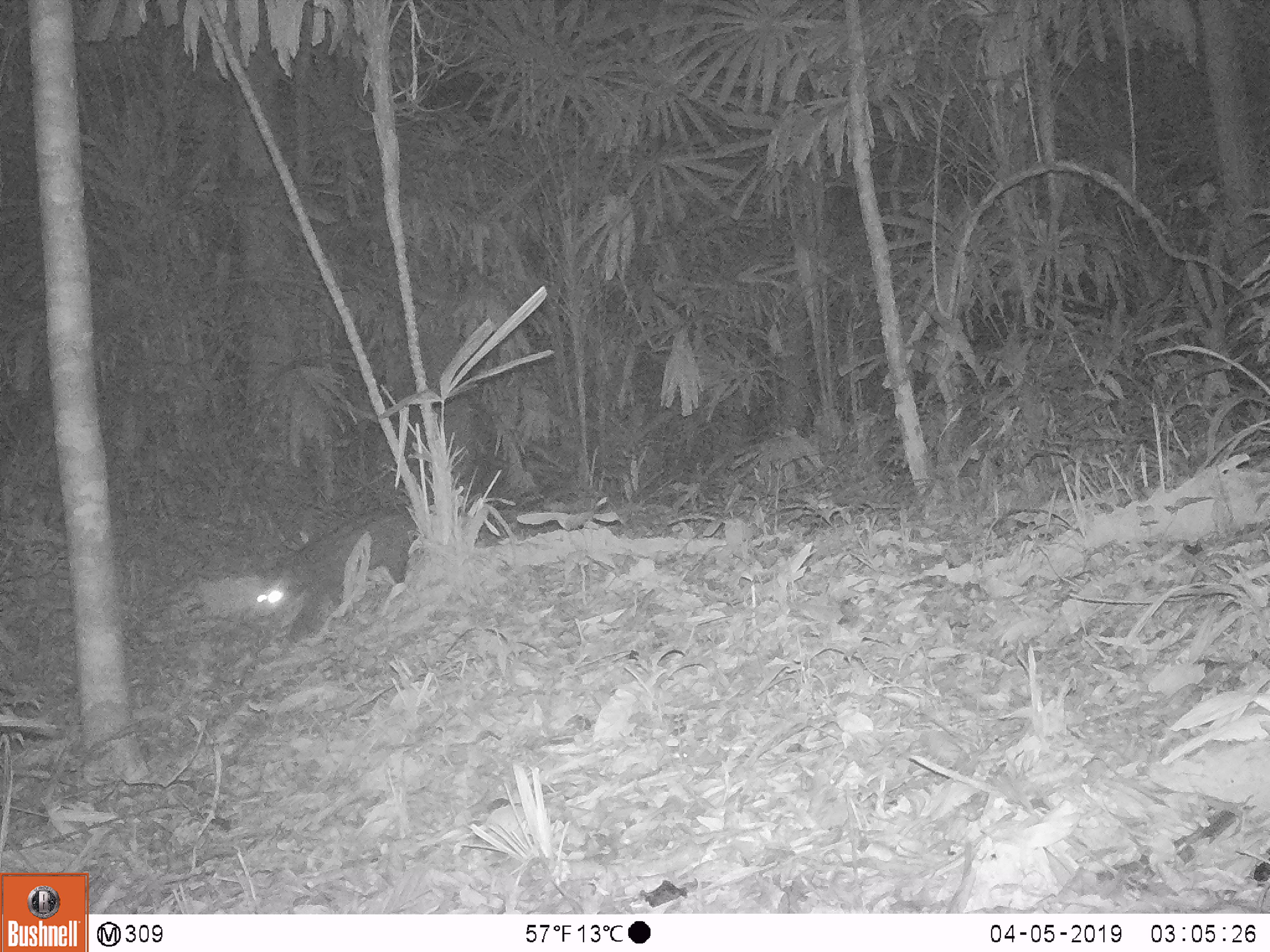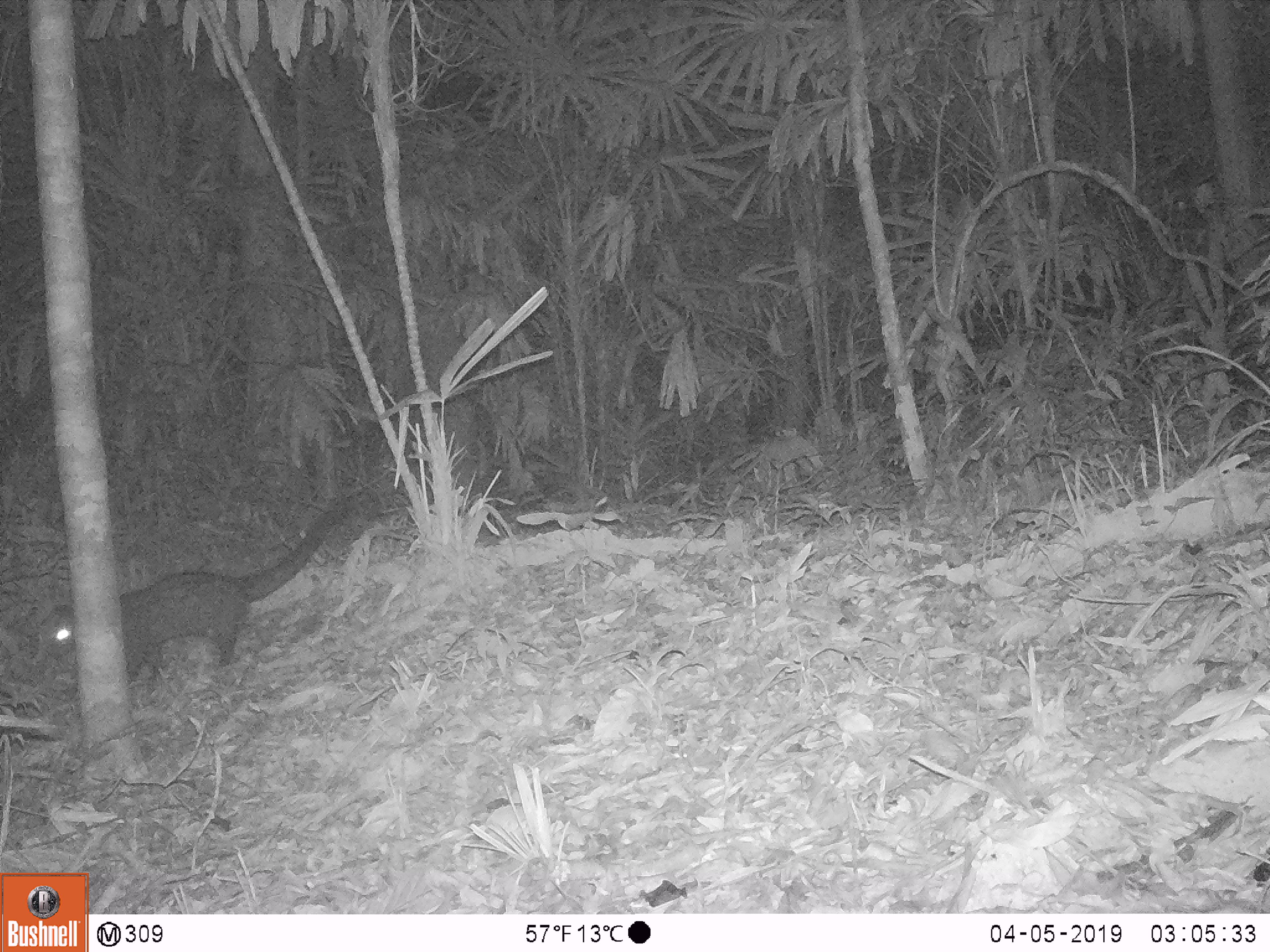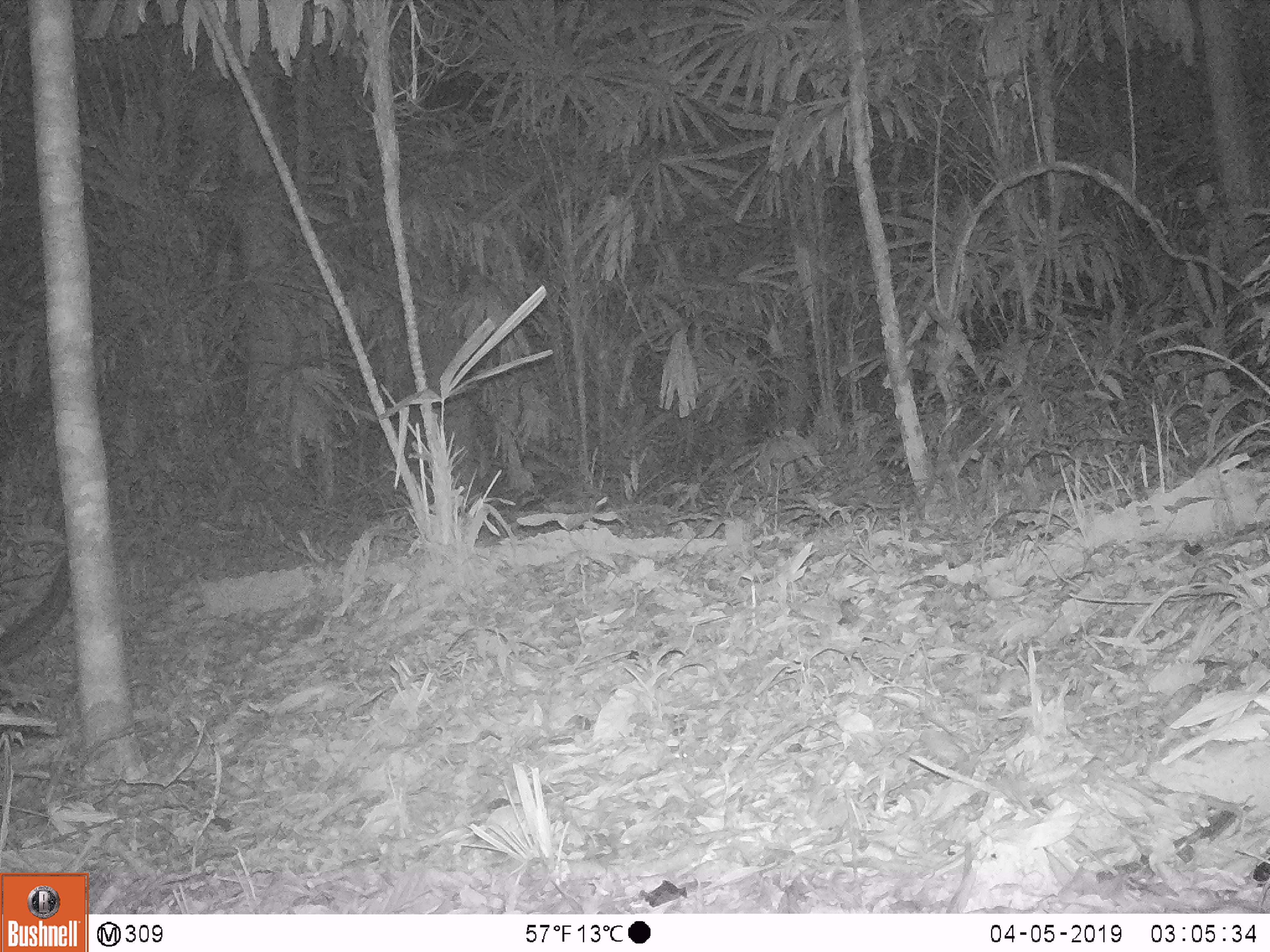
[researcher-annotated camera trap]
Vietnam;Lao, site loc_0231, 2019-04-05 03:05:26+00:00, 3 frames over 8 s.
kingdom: Animalia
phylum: Chordata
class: Mammalia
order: Carnivora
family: Viverridae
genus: Paradoxurus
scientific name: Paradoxurus hermaphroditus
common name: common palm civet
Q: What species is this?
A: Common palm civet (Paradoxurus hermaphroditus).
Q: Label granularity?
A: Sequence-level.